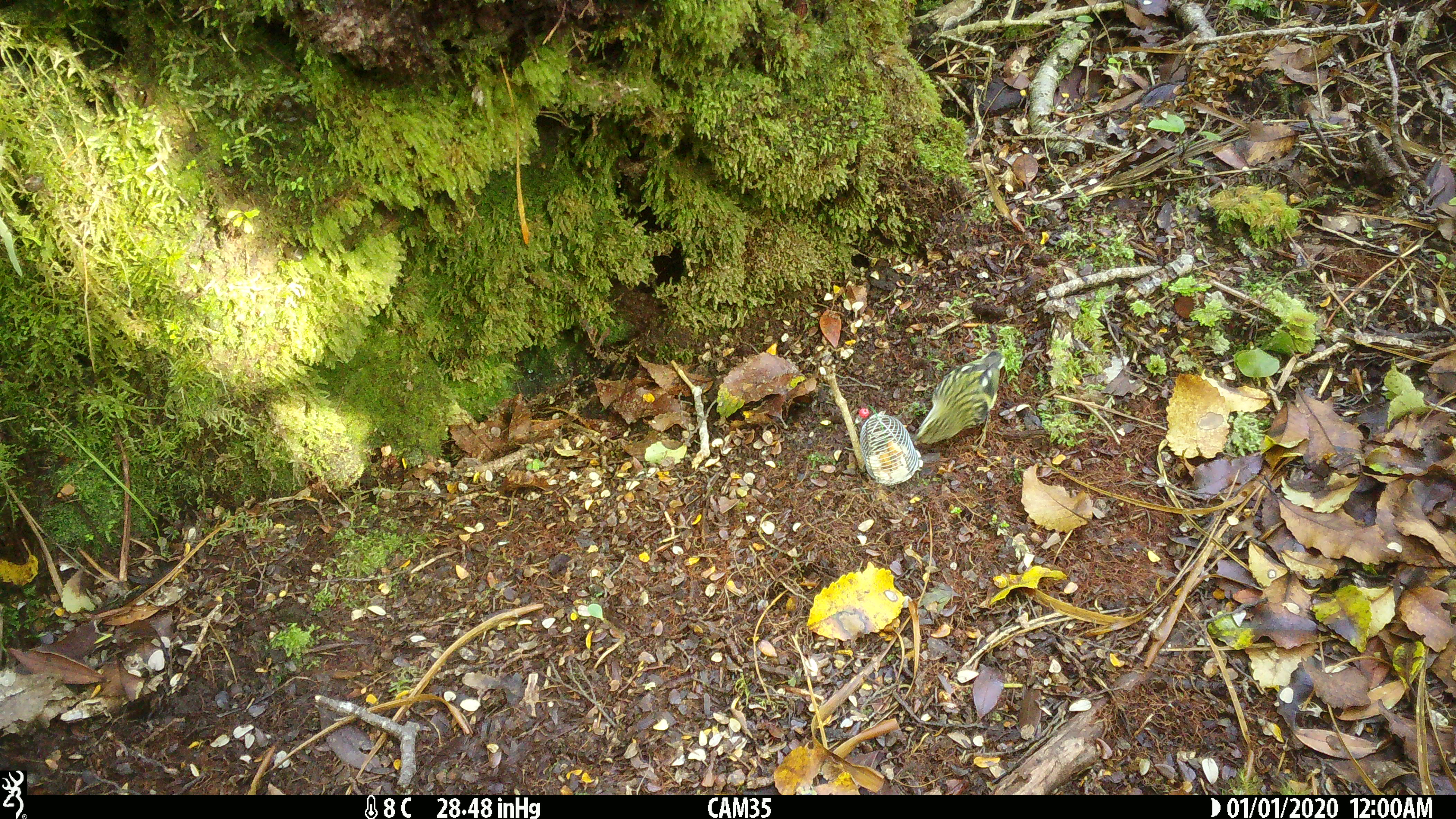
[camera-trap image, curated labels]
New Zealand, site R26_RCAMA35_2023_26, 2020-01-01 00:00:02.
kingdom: Animalia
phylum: Chordata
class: Aves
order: Passeriformes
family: Acanthisittidae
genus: Acanthisitta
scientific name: Acanthisitta chloris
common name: rifleman